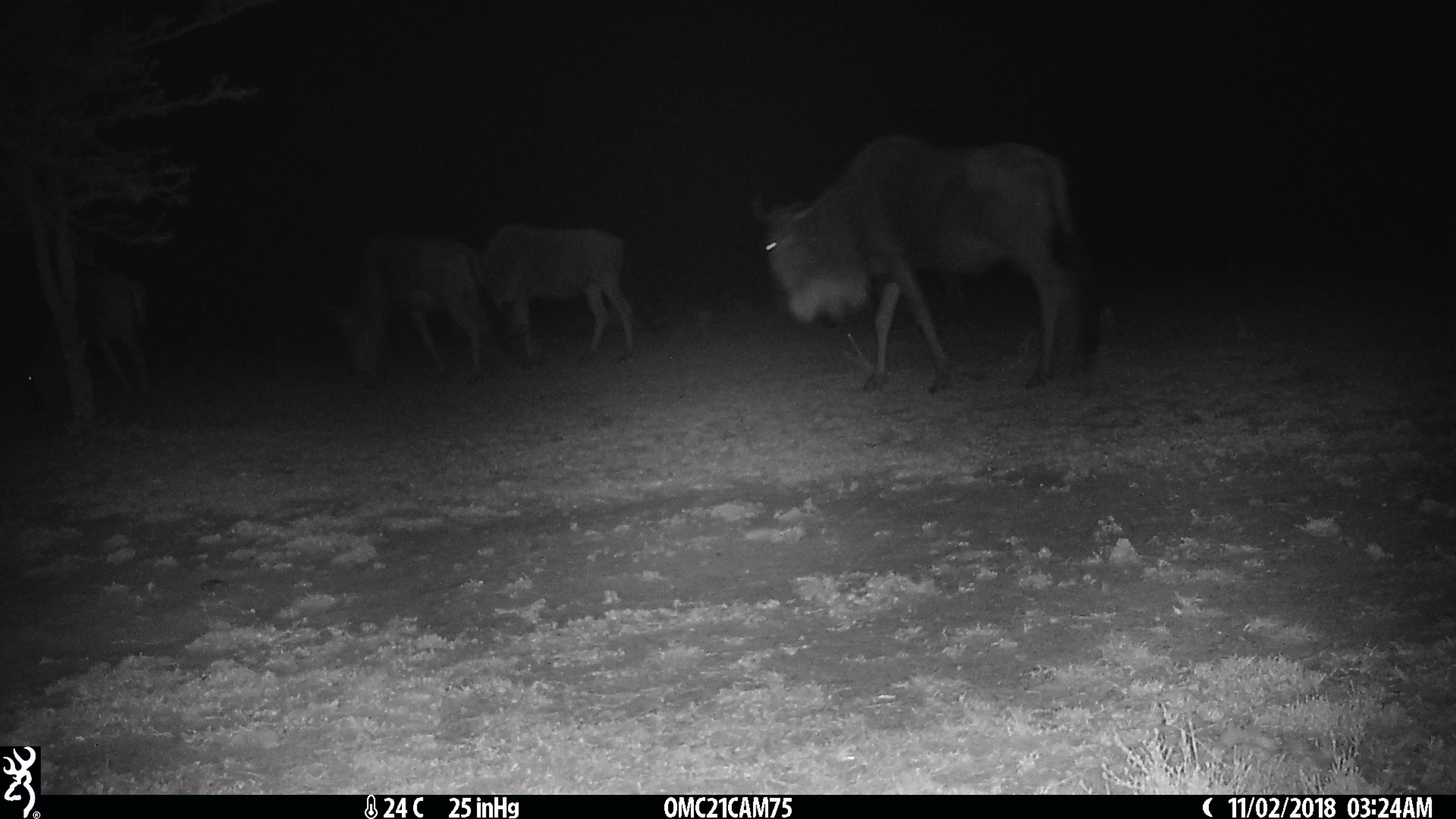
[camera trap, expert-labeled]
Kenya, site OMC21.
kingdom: Animalia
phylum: Chordata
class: Mammalia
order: Artiodactyla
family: Bovidae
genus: Connochaetes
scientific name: Connochaetes taurinus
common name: blue wildebeest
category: wildebeest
Wildebeest (blue wildebeest) (Connochaetes taurinus).